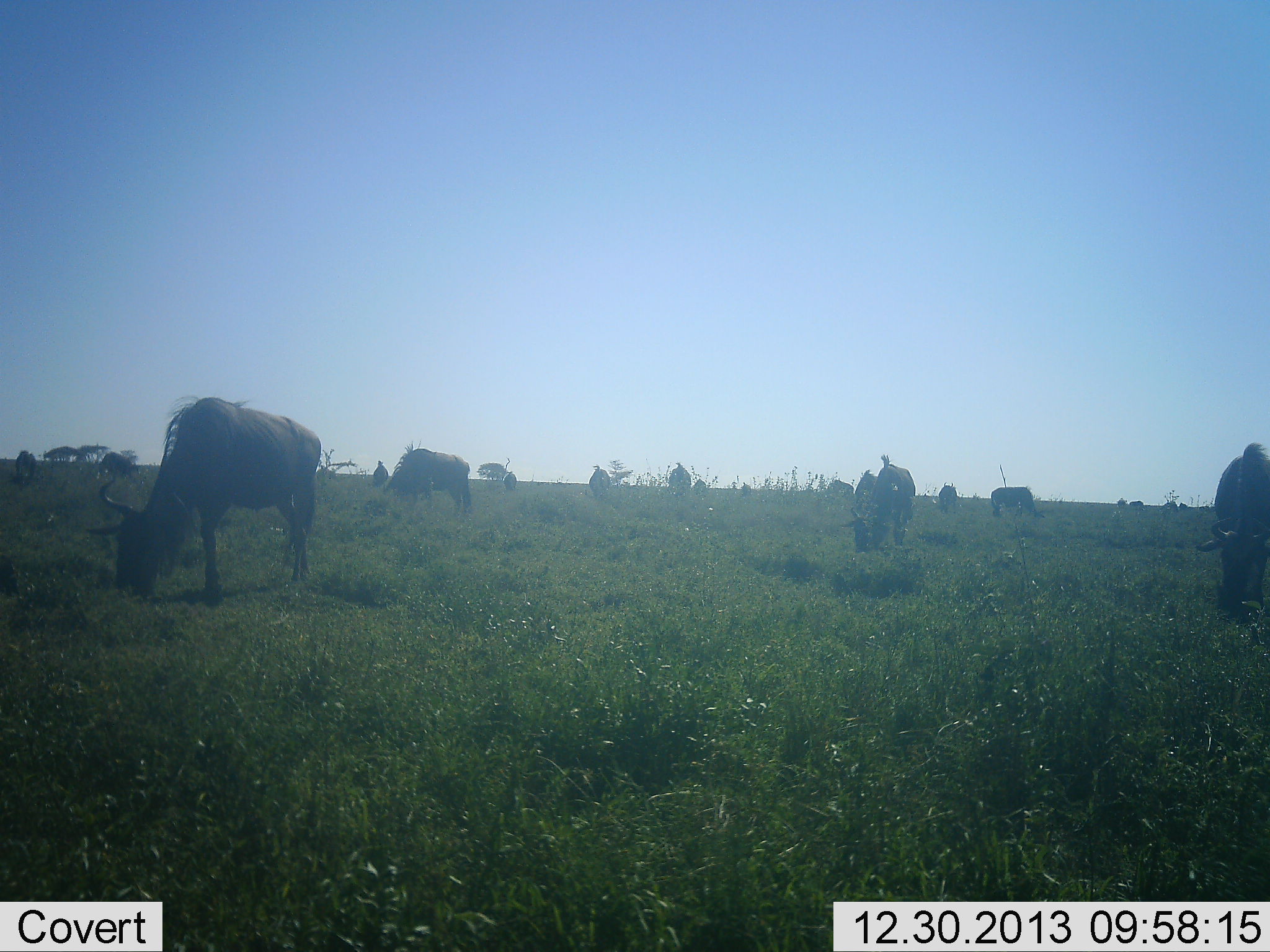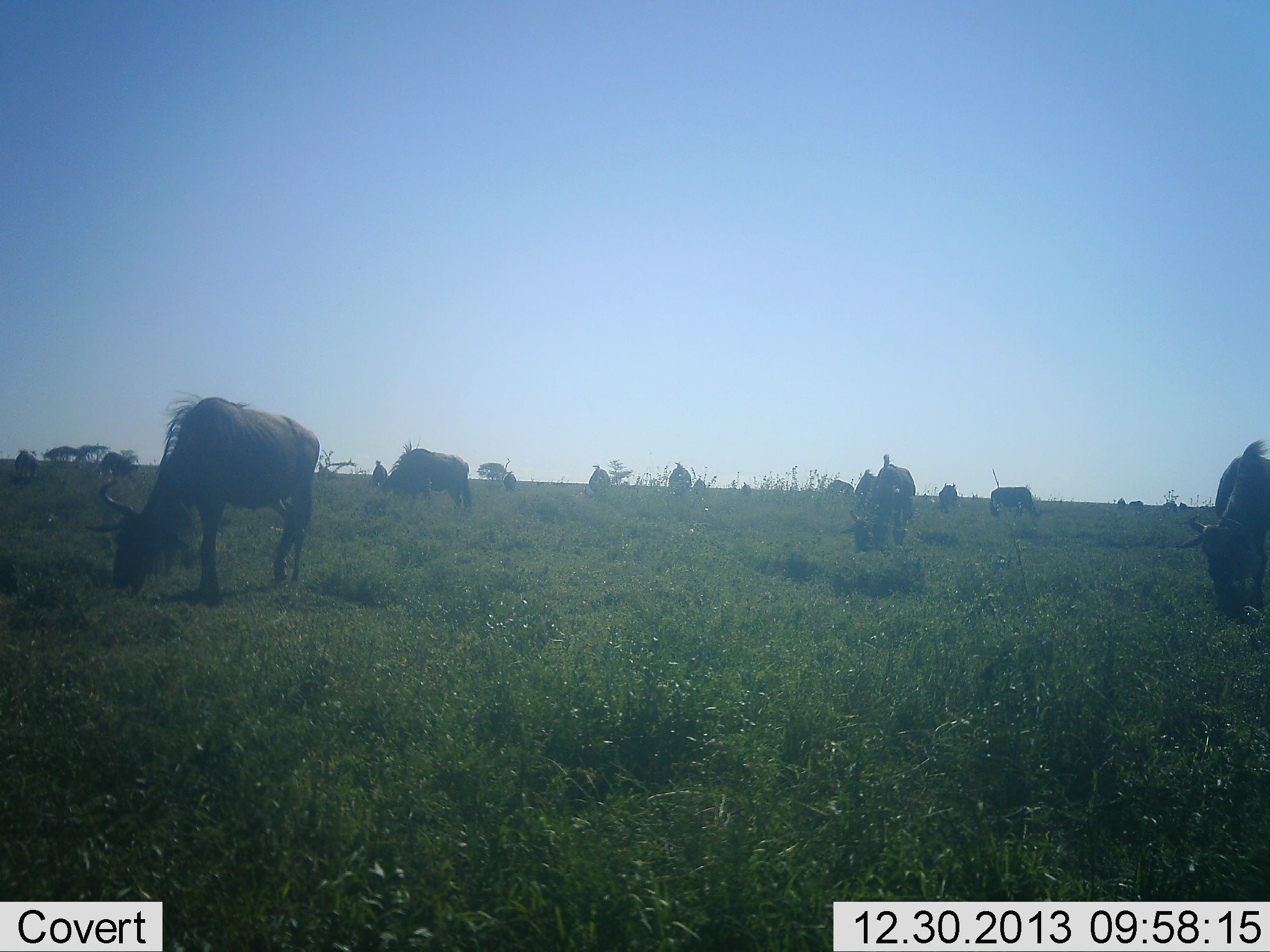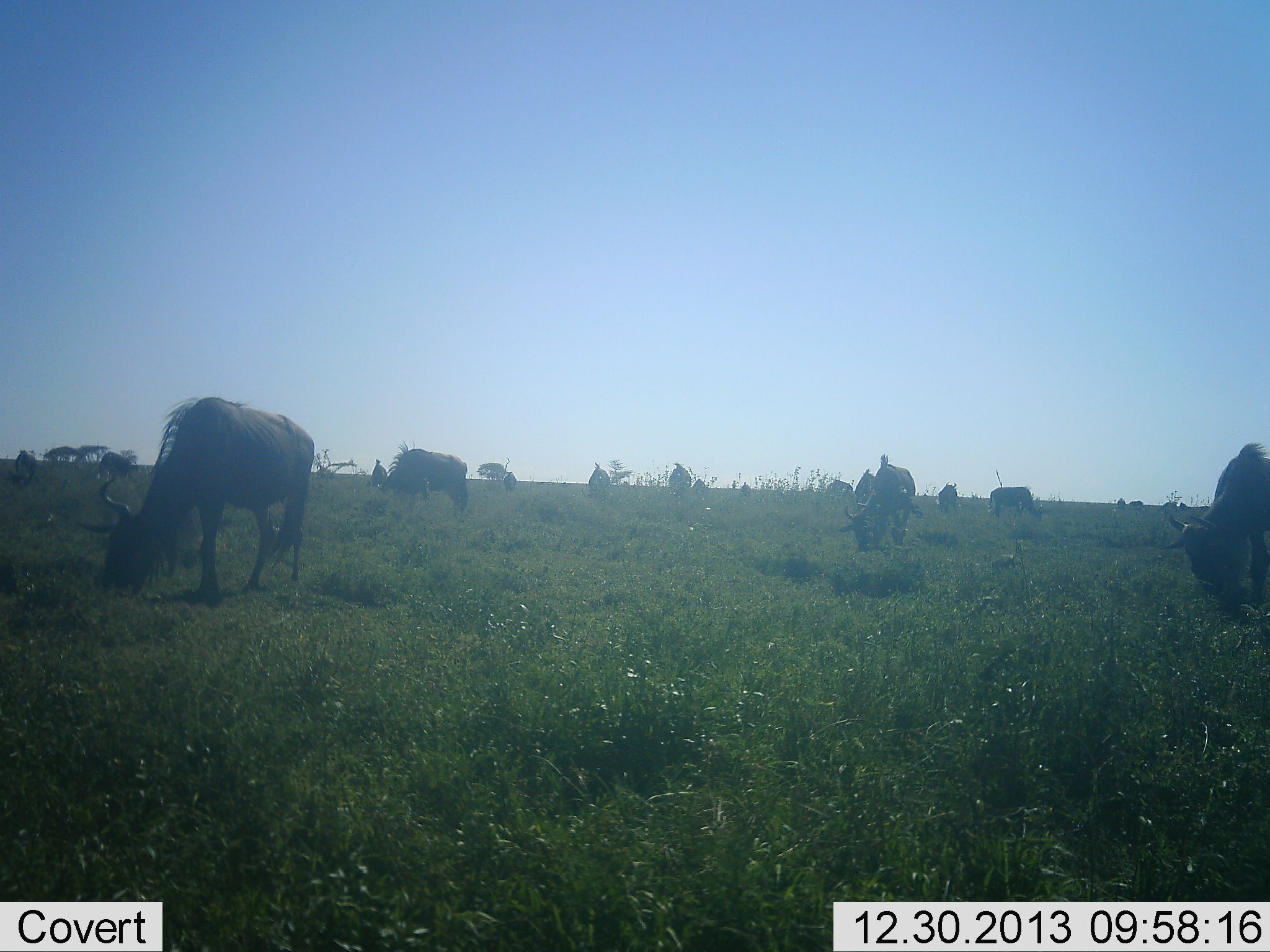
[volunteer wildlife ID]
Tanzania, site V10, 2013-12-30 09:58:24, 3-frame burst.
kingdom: Animalia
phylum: Chordata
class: Mammalia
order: Artiodactyla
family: Bovidae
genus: Connochaetes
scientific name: Connochaetes taurinus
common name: blue wildebeest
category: wildebeest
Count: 11-50.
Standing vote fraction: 20%.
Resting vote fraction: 20%.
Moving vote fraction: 10%.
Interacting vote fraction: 0%.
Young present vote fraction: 0%.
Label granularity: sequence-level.